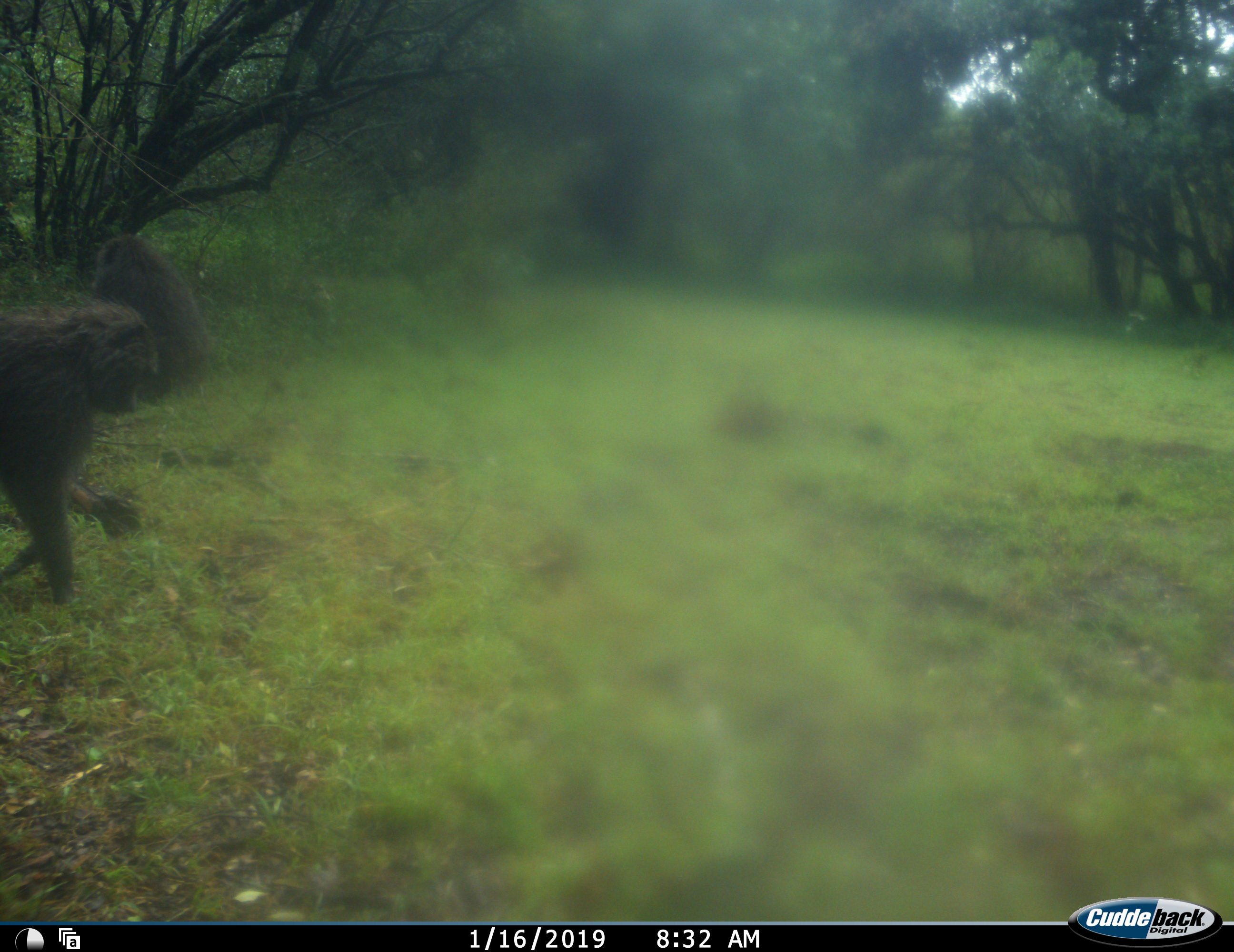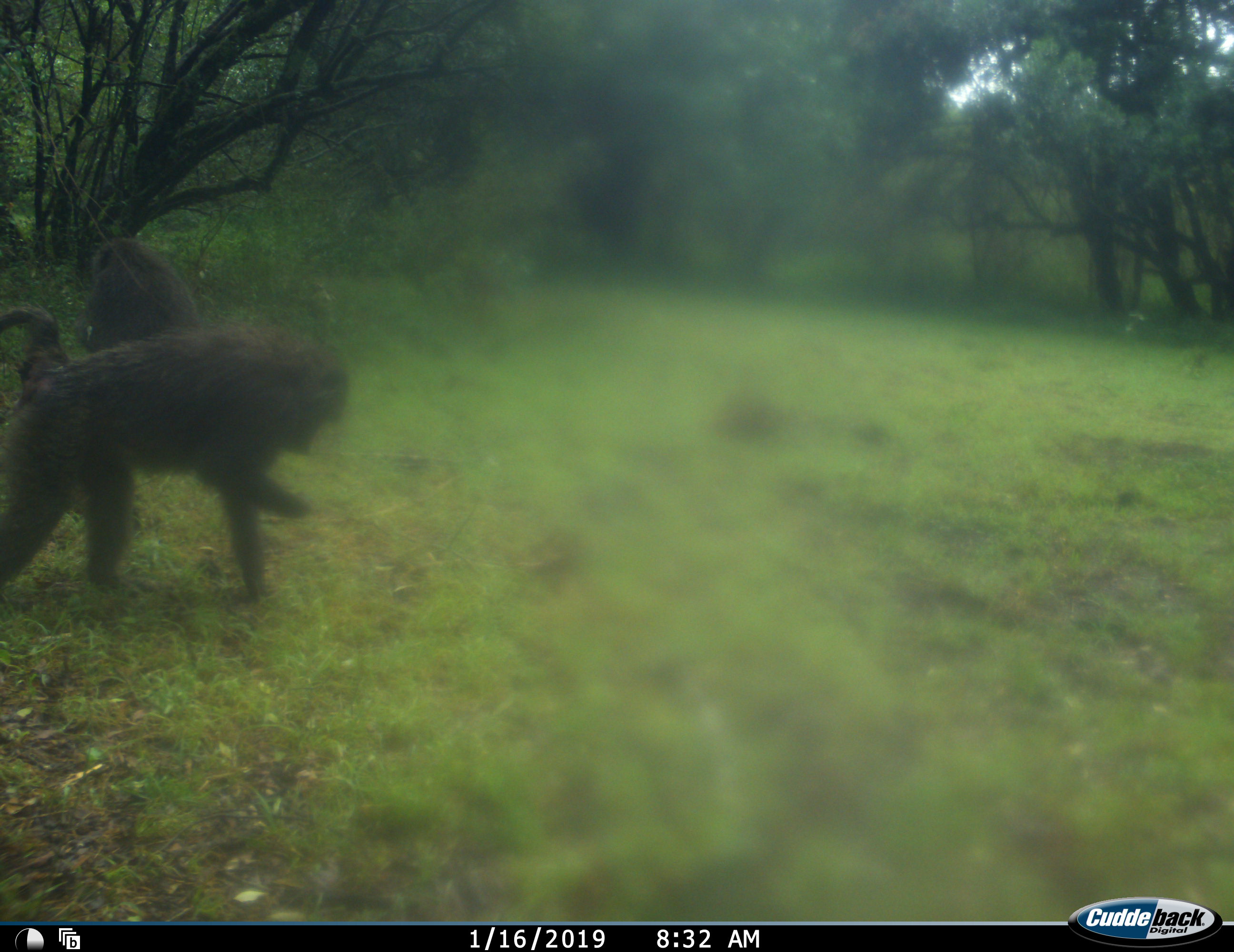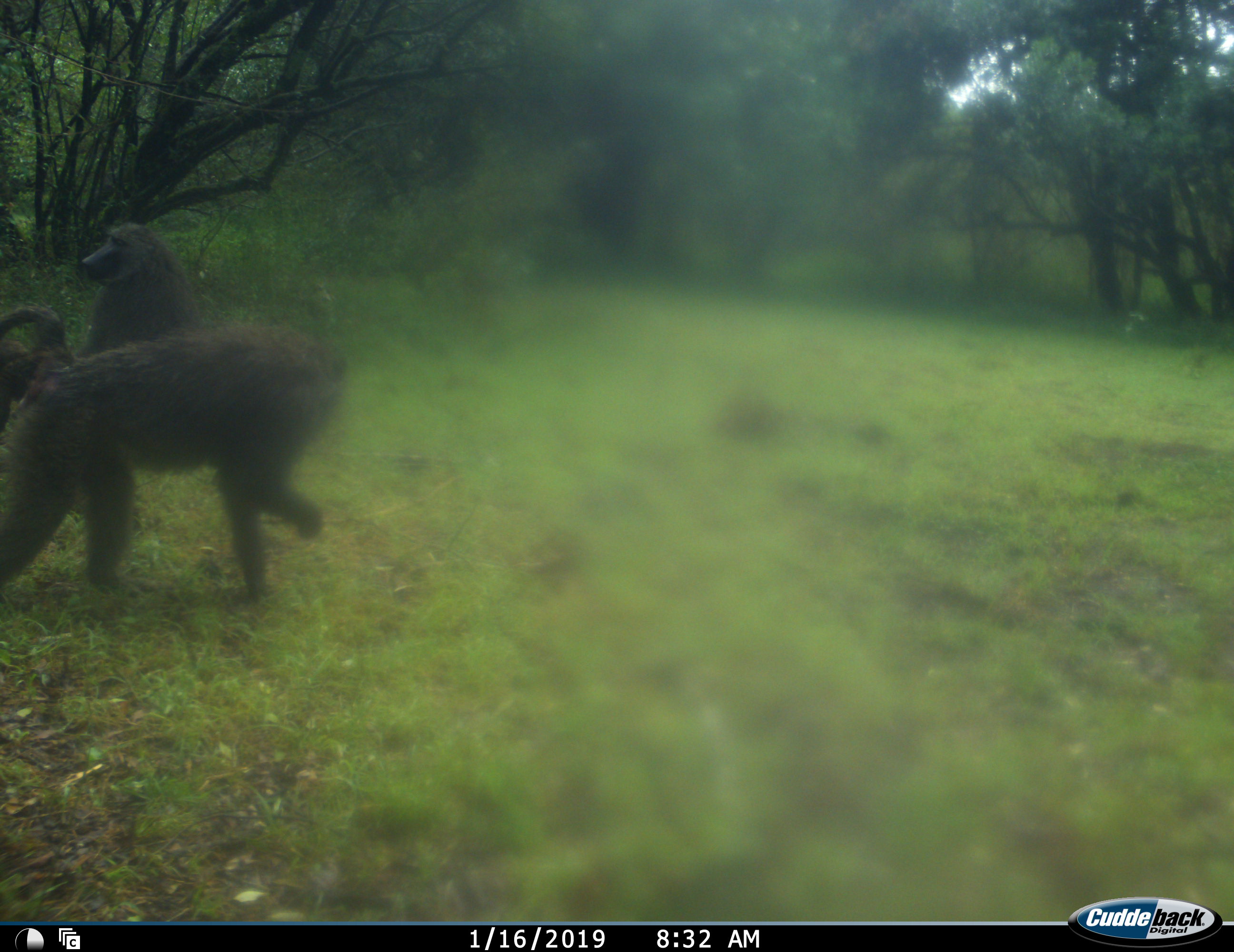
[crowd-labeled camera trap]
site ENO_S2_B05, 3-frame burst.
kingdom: Animalia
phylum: Chordata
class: Mammalia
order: Primates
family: Cercopithecidae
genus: Papio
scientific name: Papio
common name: baboon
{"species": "baboon (Papio)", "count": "2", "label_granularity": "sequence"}